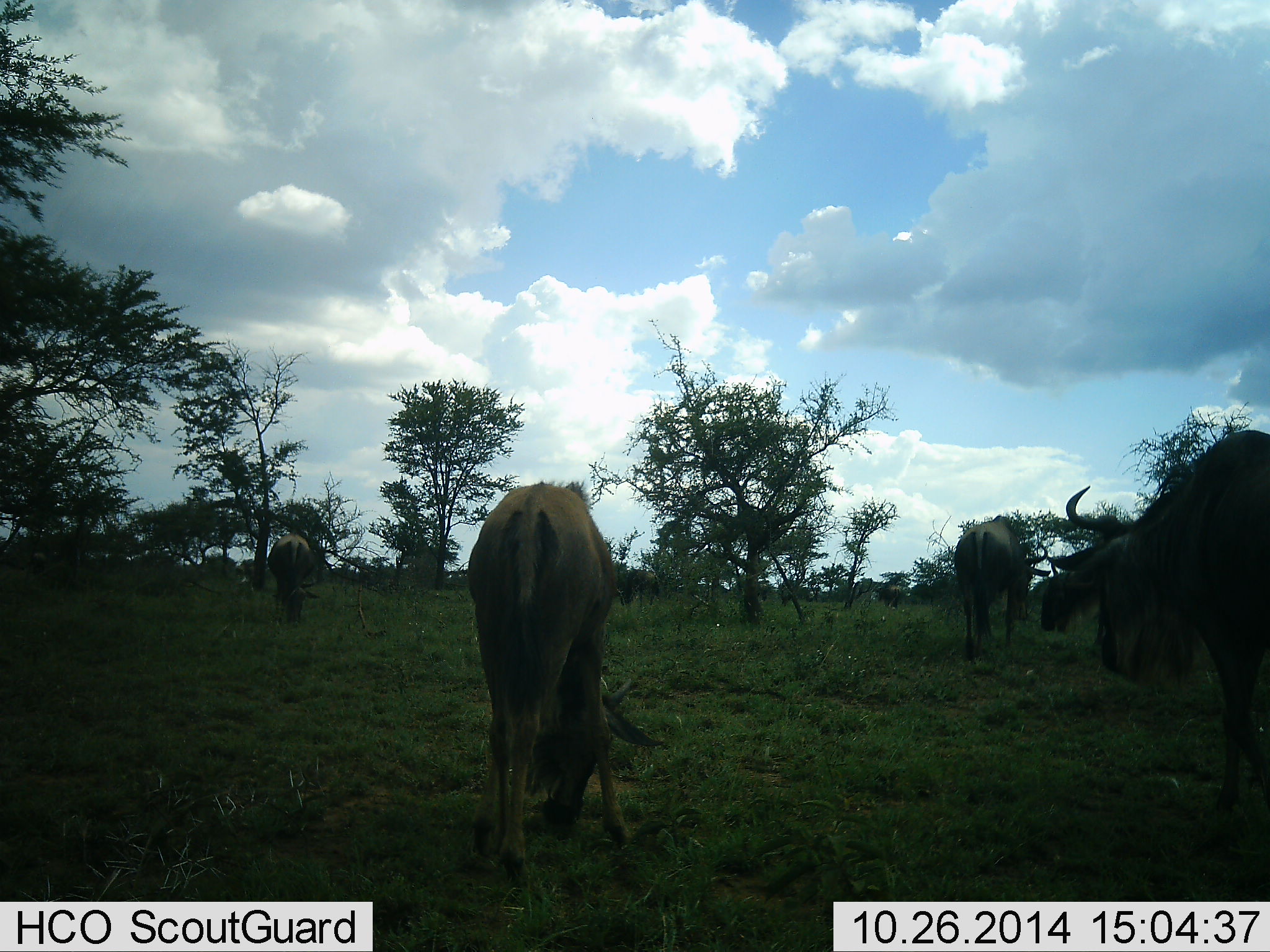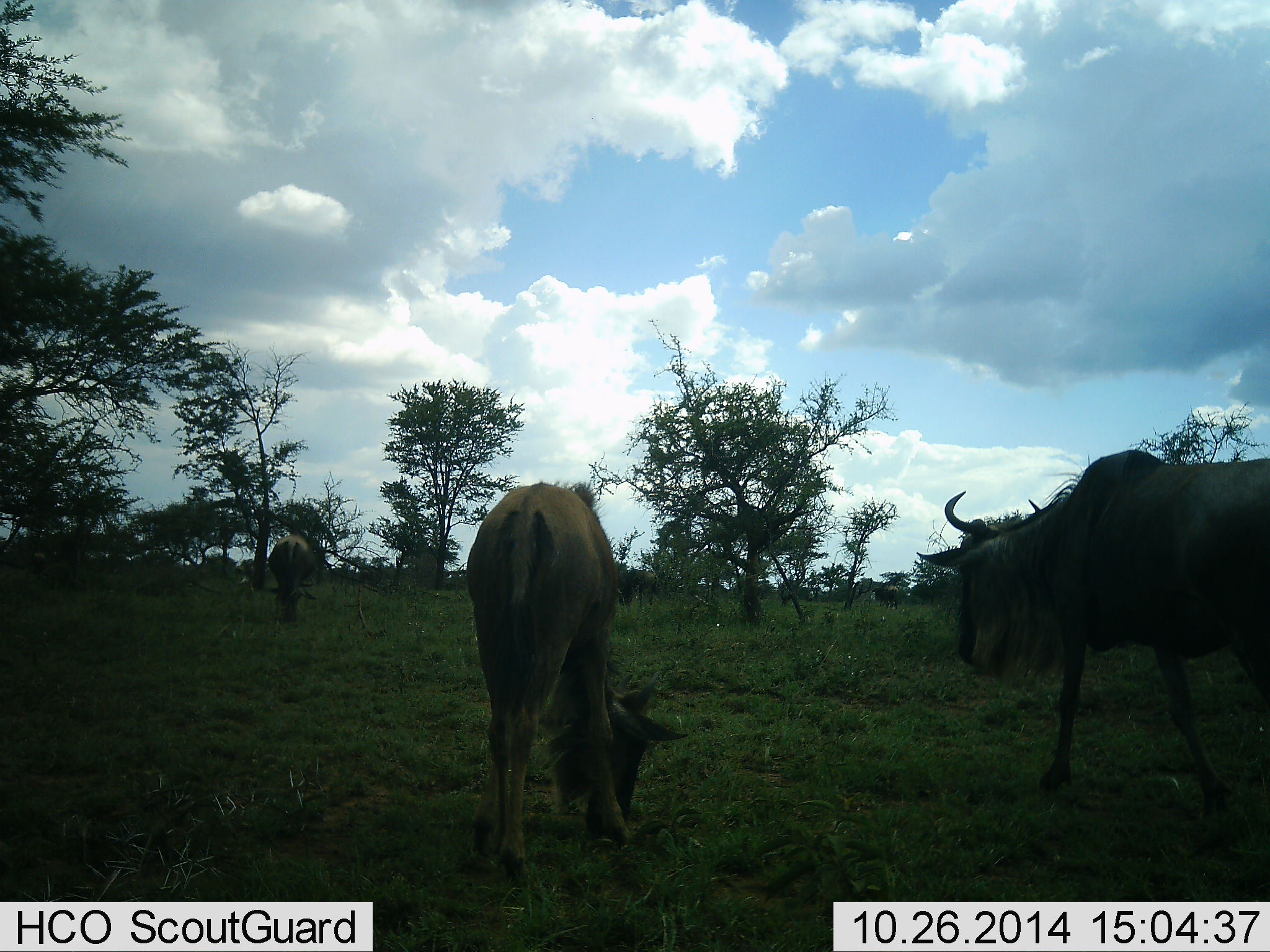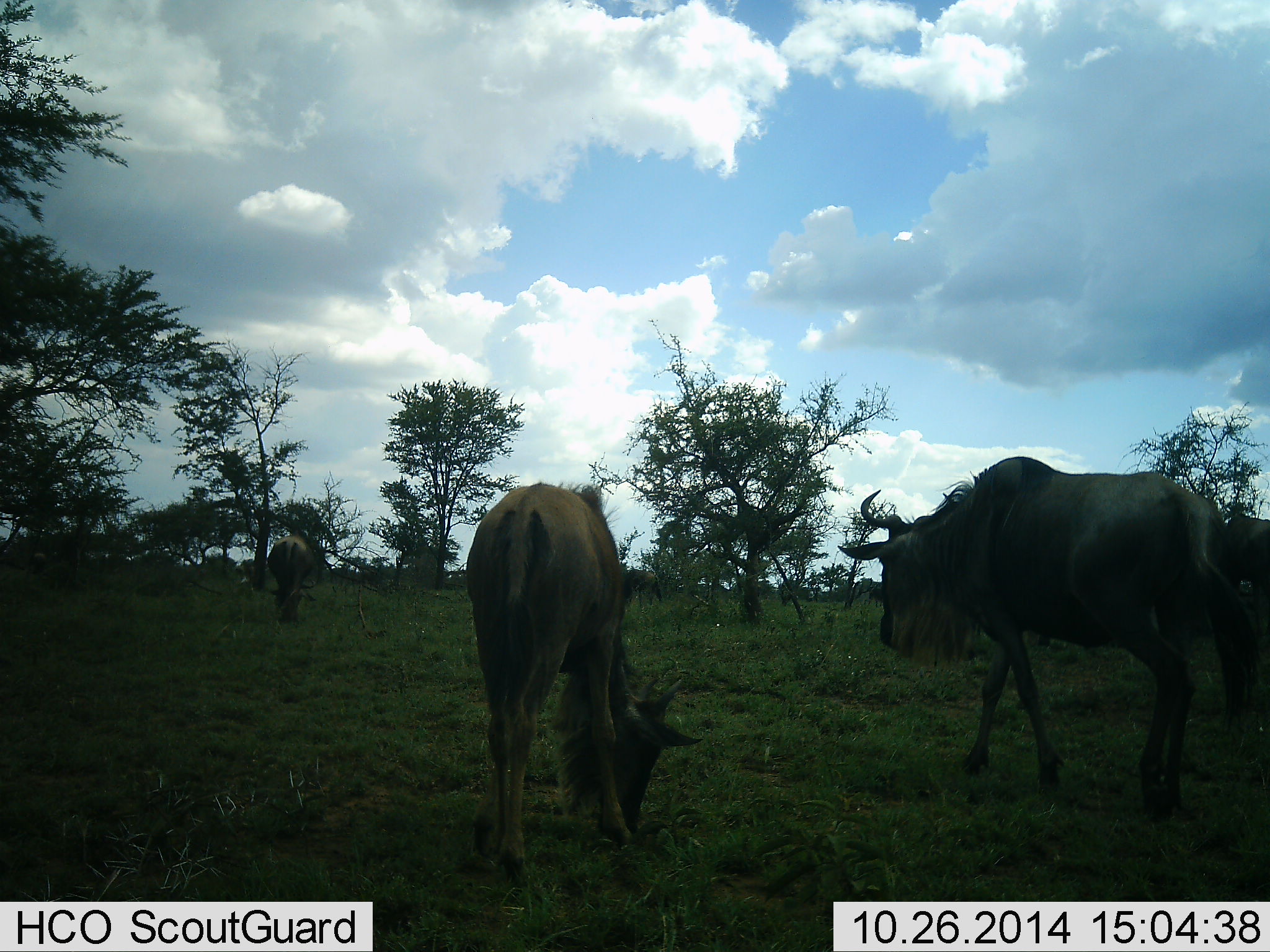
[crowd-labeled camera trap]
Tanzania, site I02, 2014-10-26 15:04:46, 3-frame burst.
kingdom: Animalia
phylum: Chordata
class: Mammalia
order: Artiodactyla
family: Bovidae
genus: Connochaetes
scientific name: Connochaetes taurinus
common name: blue wildebeest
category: wildebeest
Wildebeest (blue wildebeest) (Connochaetes taurinus), count 3. Behavior (volunteer vote fractions): standing 40%, resting 0%, moving 40%, interacting 0%. Young present (vote fraction): 10%. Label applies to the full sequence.